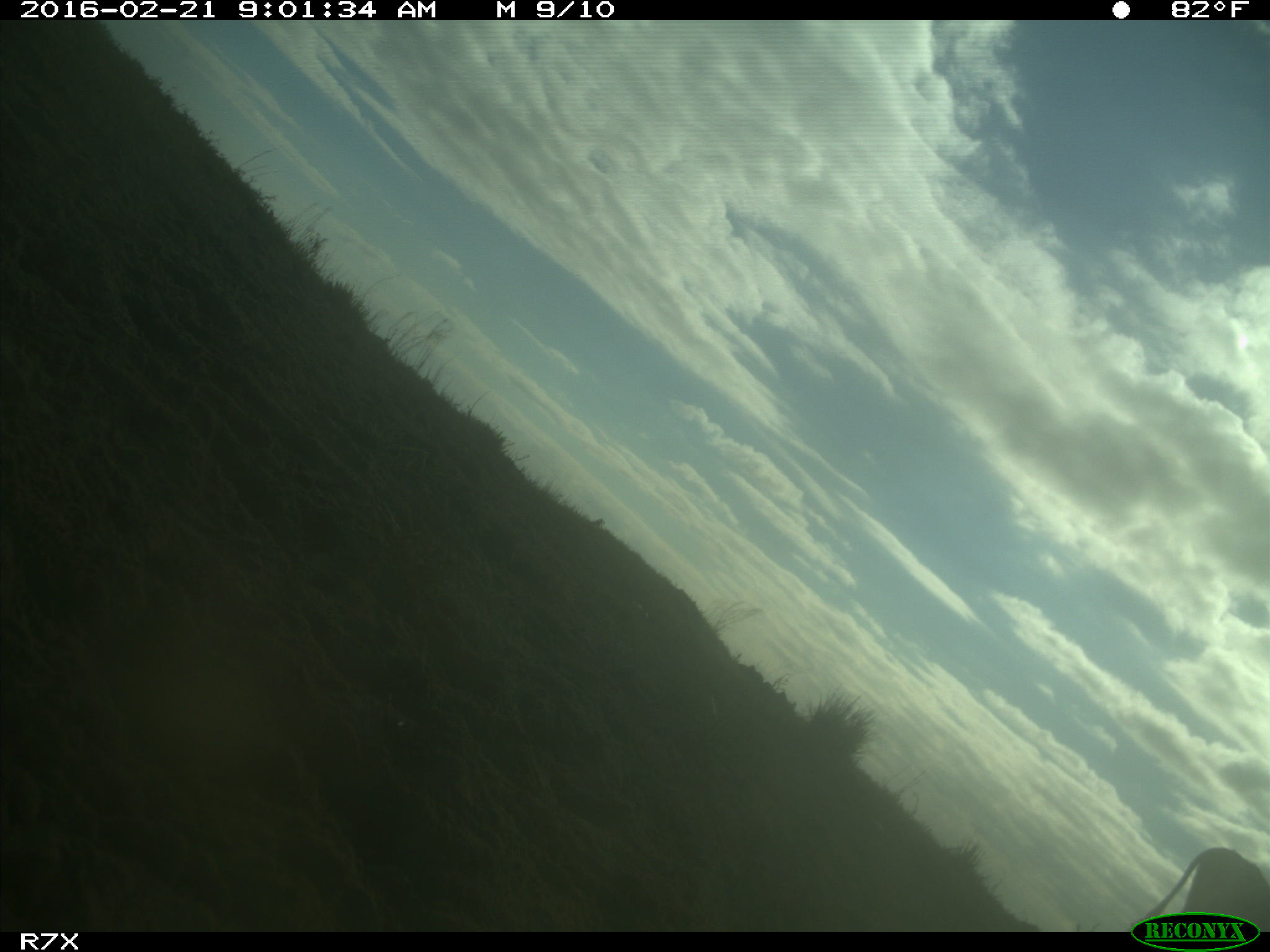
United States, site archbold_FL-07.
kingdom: Animalia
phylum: Chordata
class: Mammalia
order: Artiodactyla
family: Bovidae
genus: Bos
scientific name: Bos taurus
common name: domestic cow